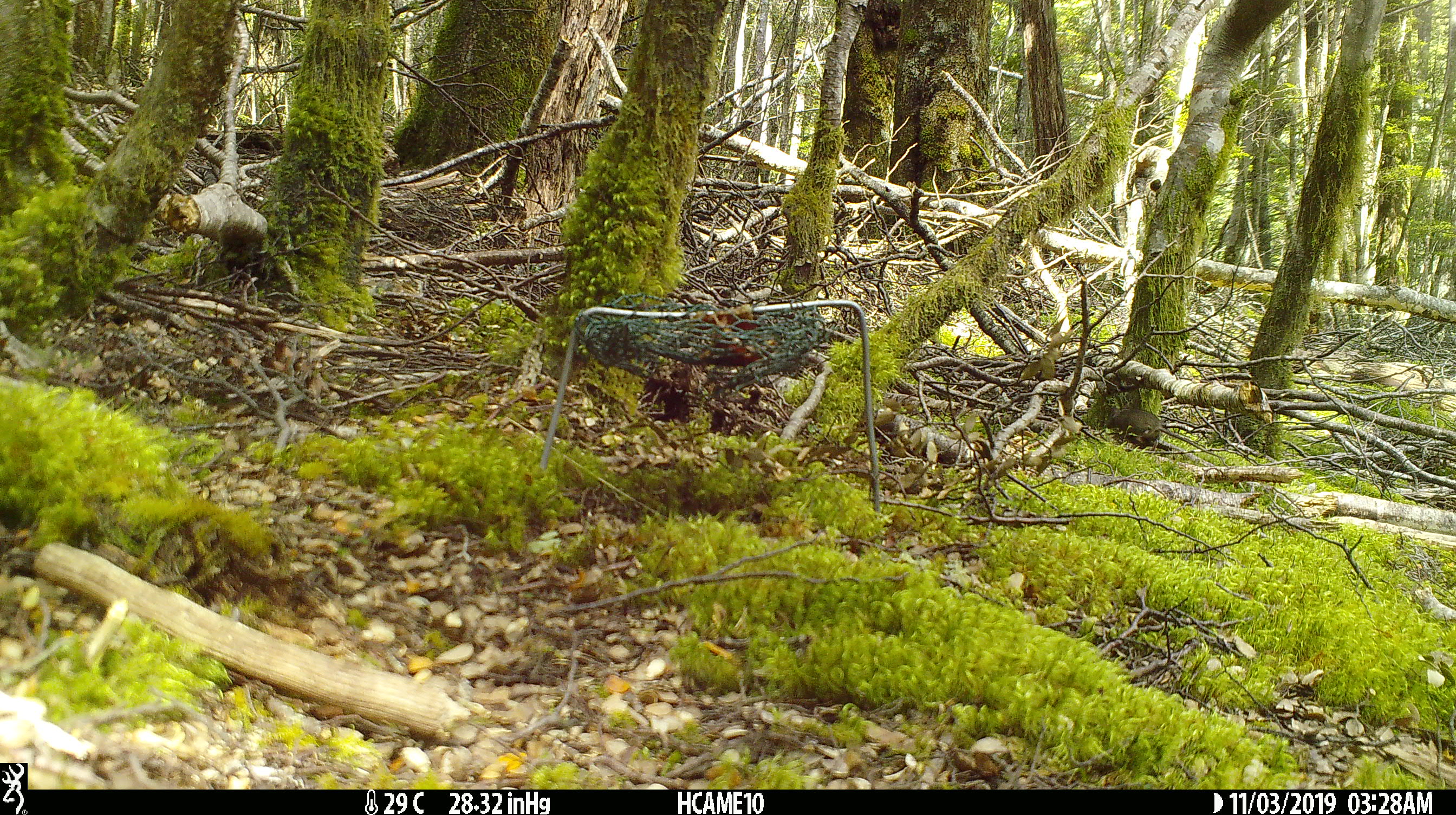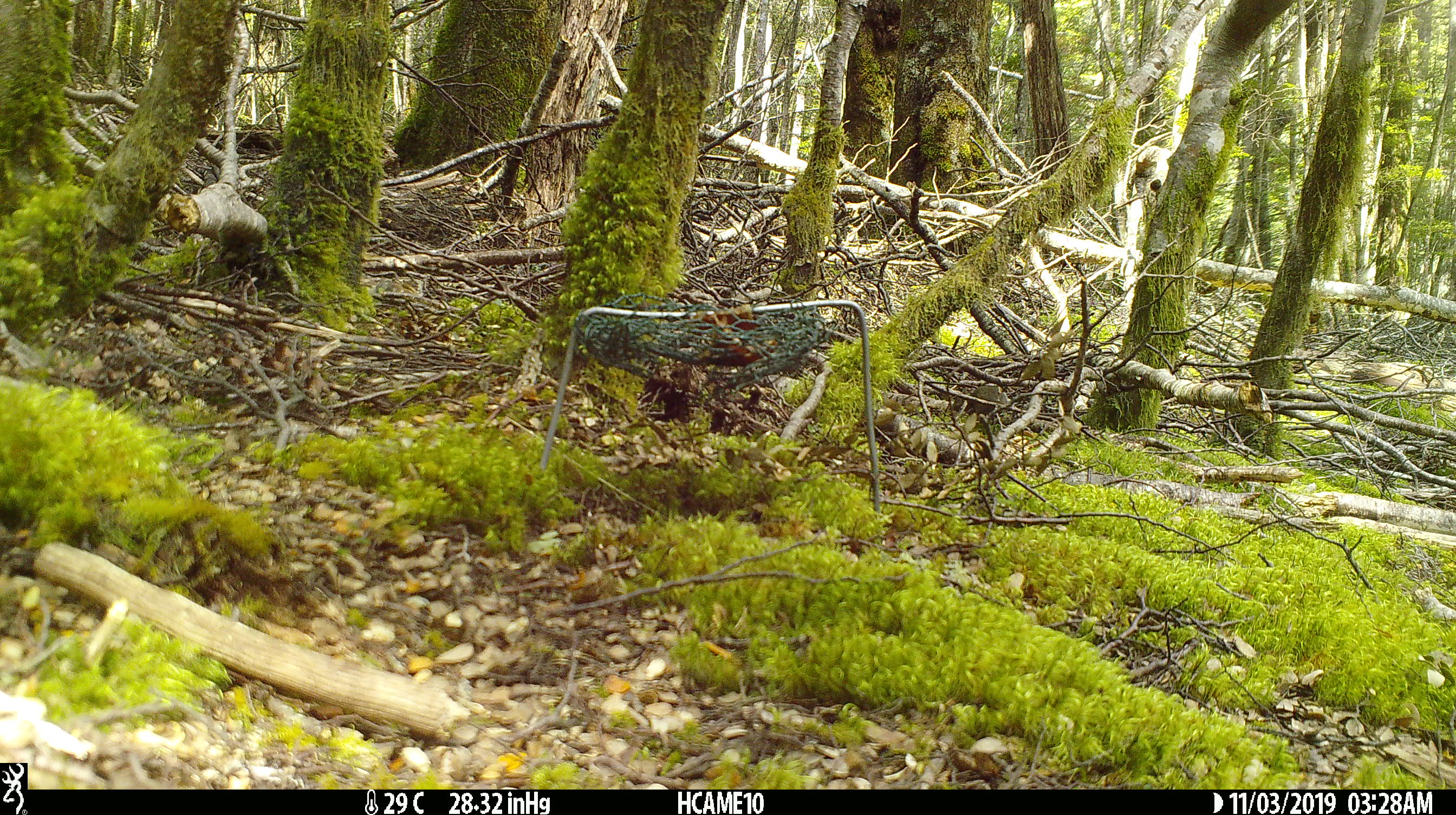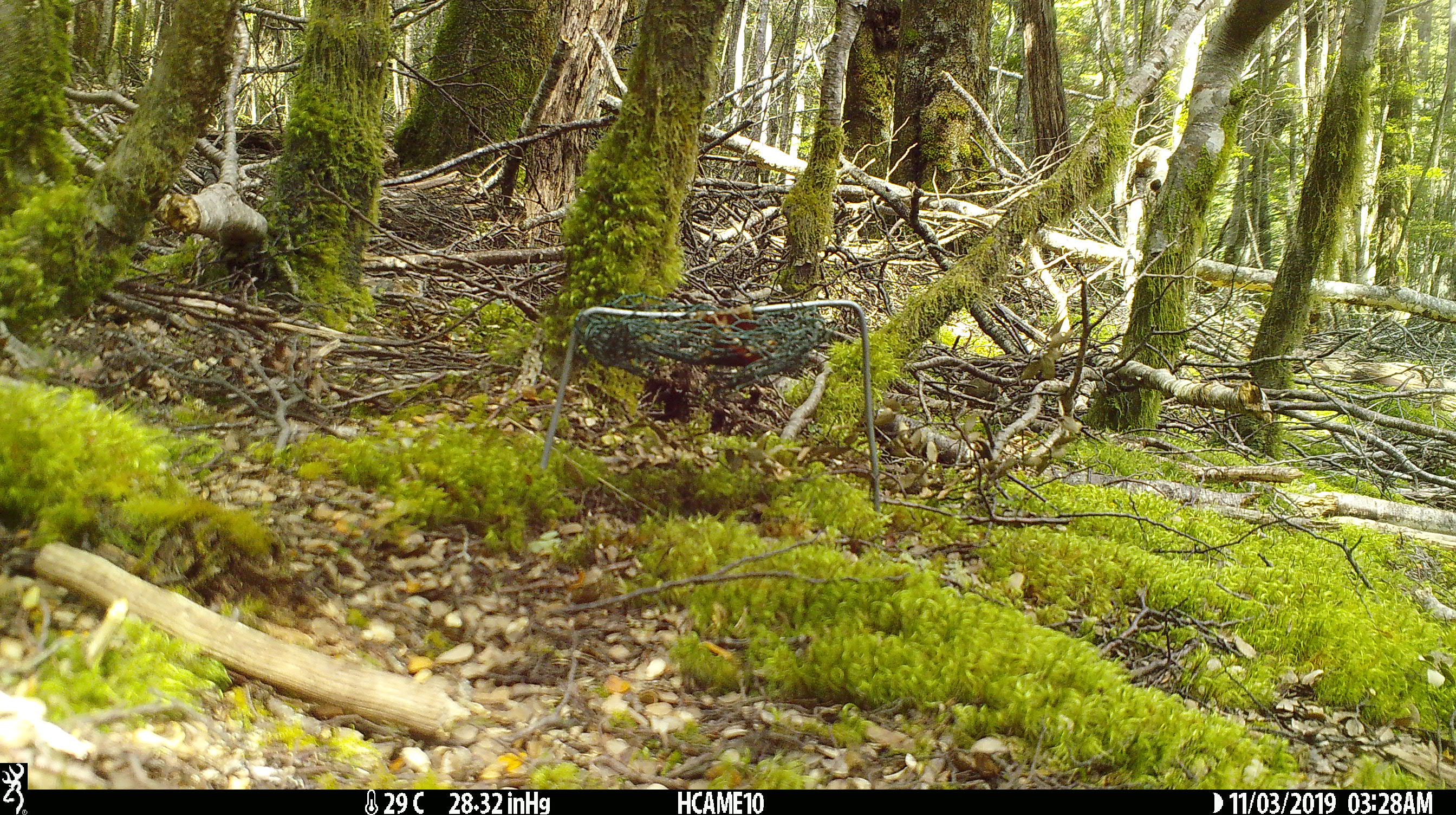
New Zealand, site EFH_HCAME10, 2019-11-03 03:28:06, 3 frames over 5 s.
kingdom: Animalia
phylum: Chordata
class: Mammalia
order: Rodentia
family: Muridae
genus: Mus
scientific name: Mus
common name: mouse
Mouse (Mus).